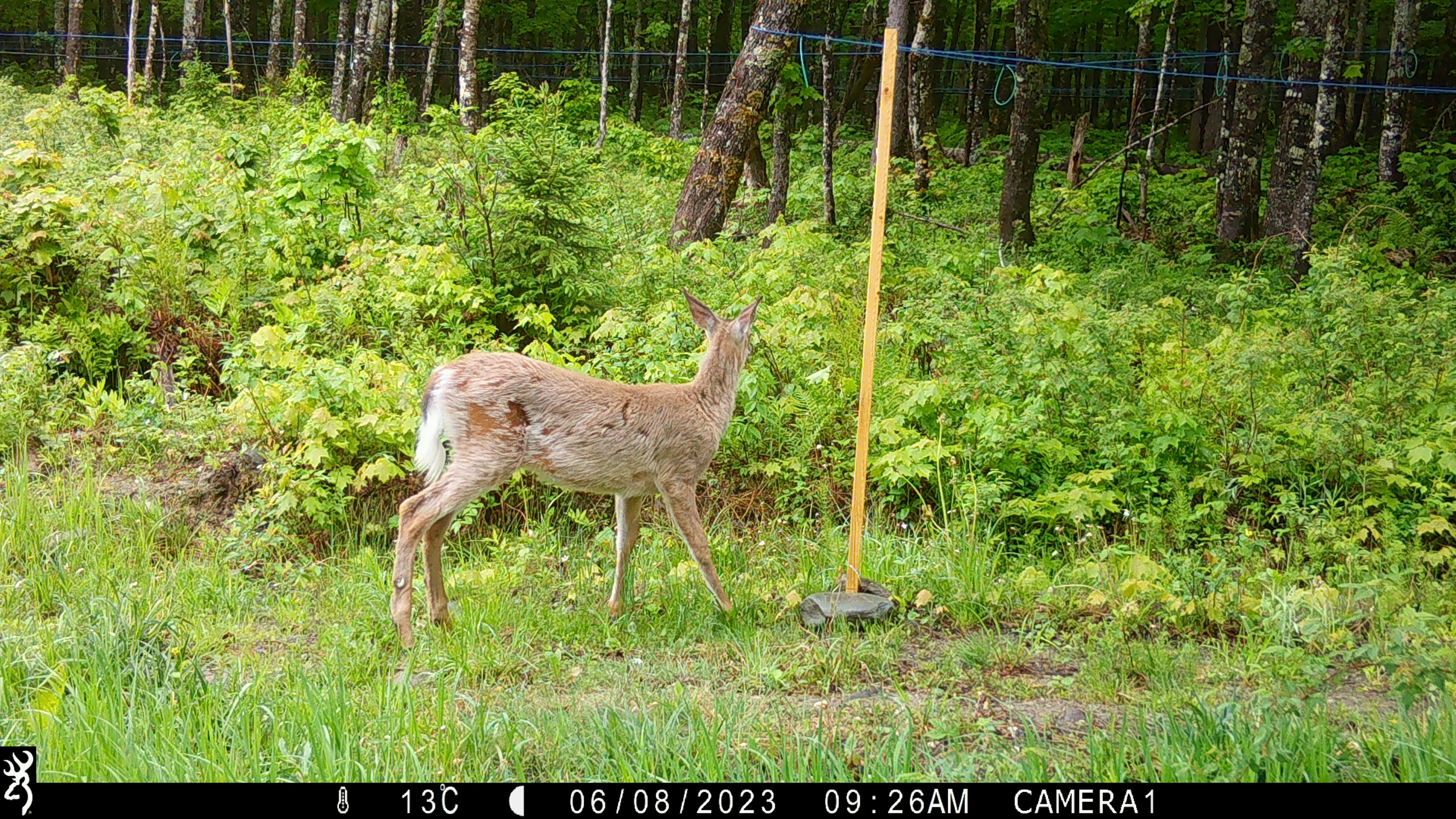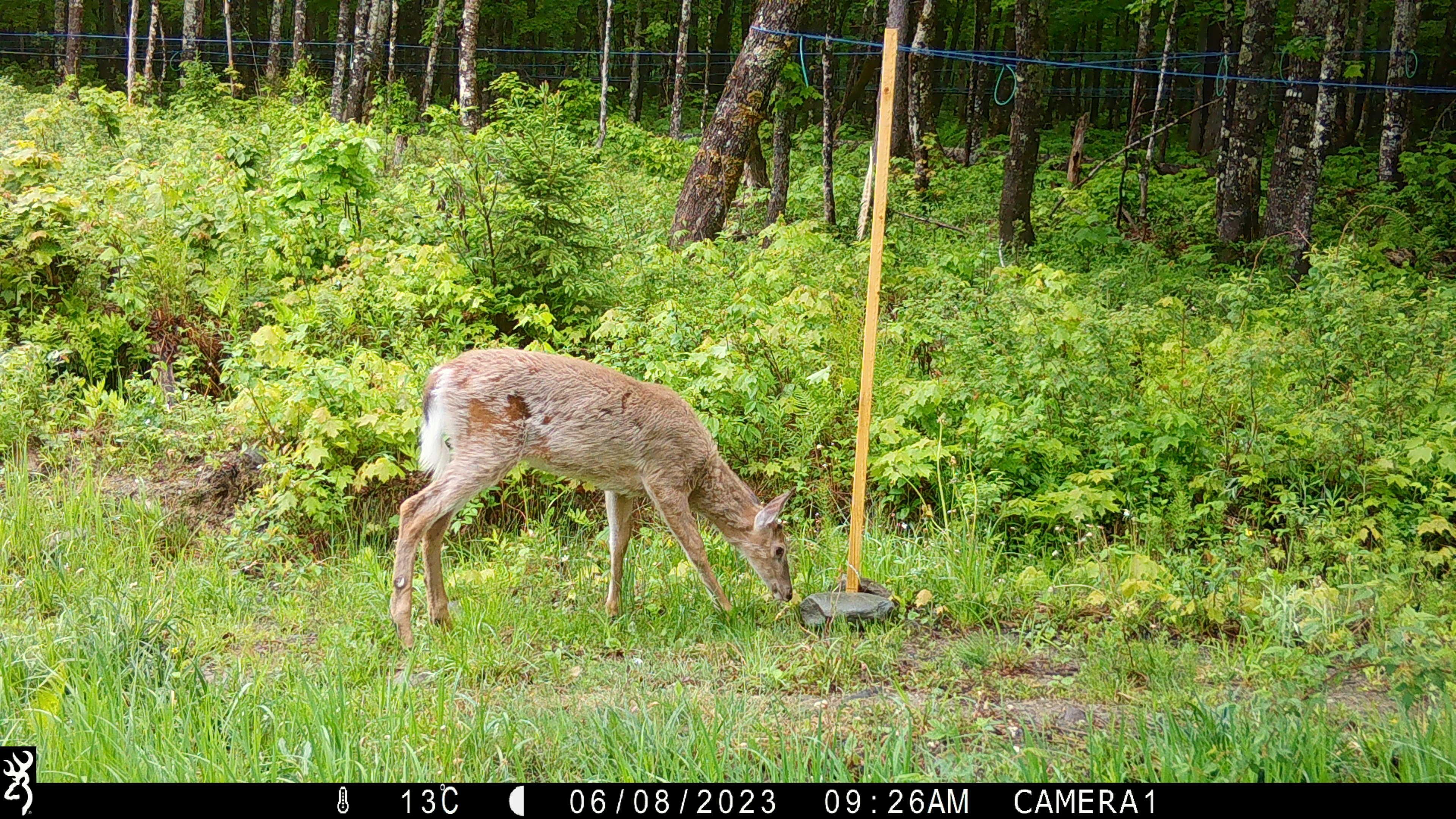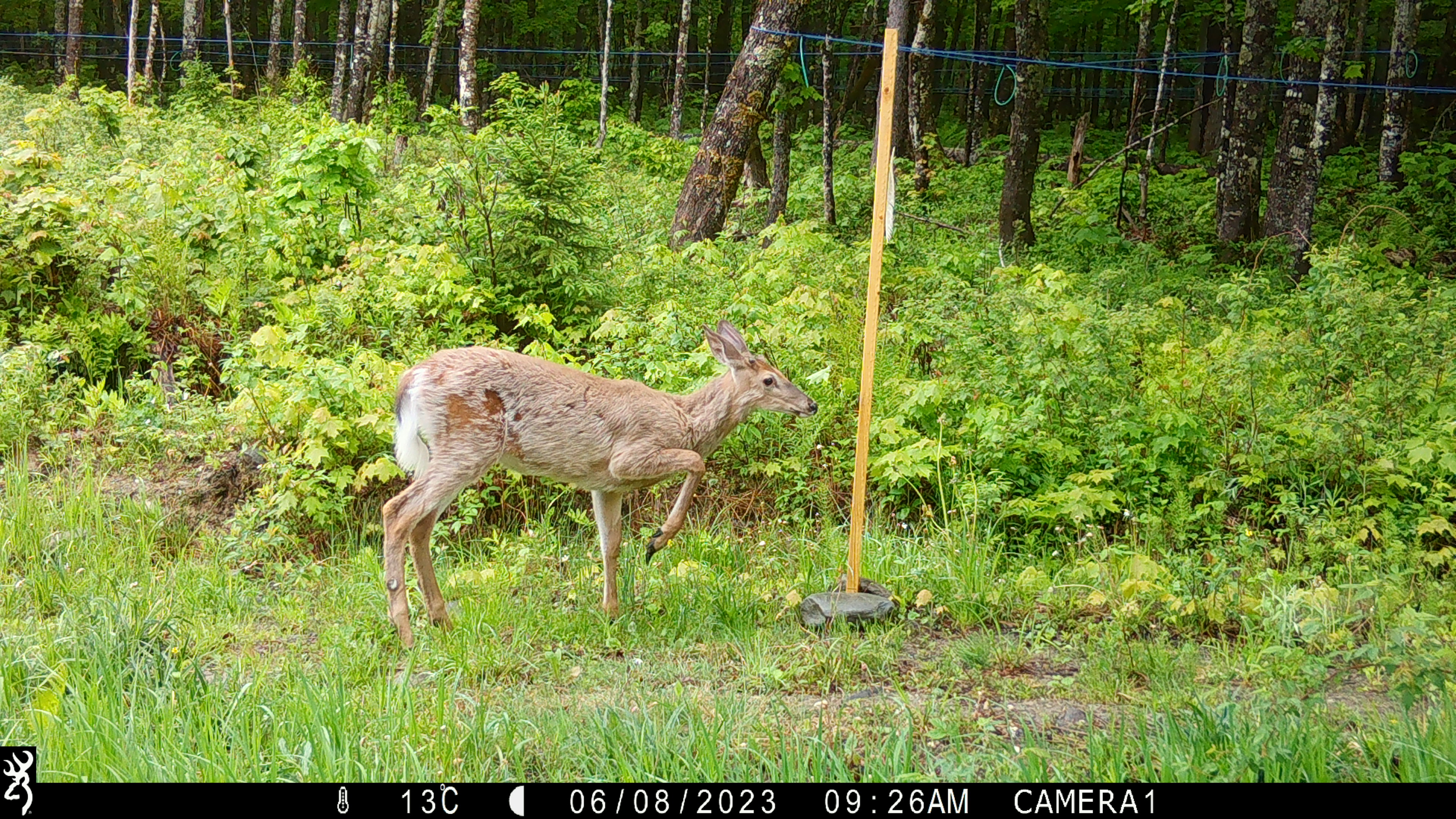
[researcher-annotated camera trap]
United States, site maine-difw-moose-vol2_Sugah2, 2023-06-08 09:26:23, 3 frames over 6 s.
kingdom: Animalia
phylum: Chordata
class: Mammalia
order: Artiodactyla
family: Cervidae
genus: Odocoileus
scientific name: Odocoileus virginianus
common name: white-tailed deer